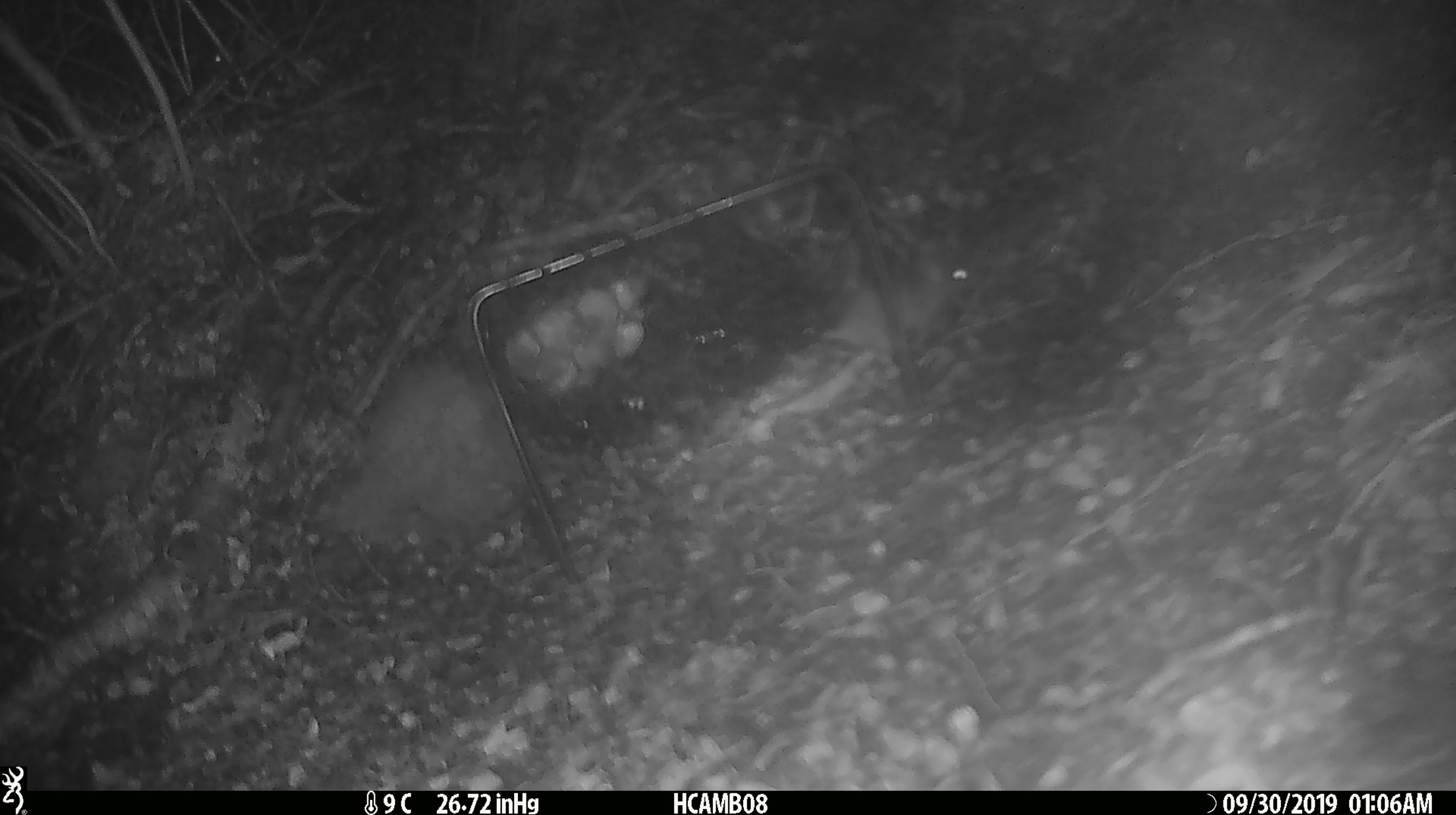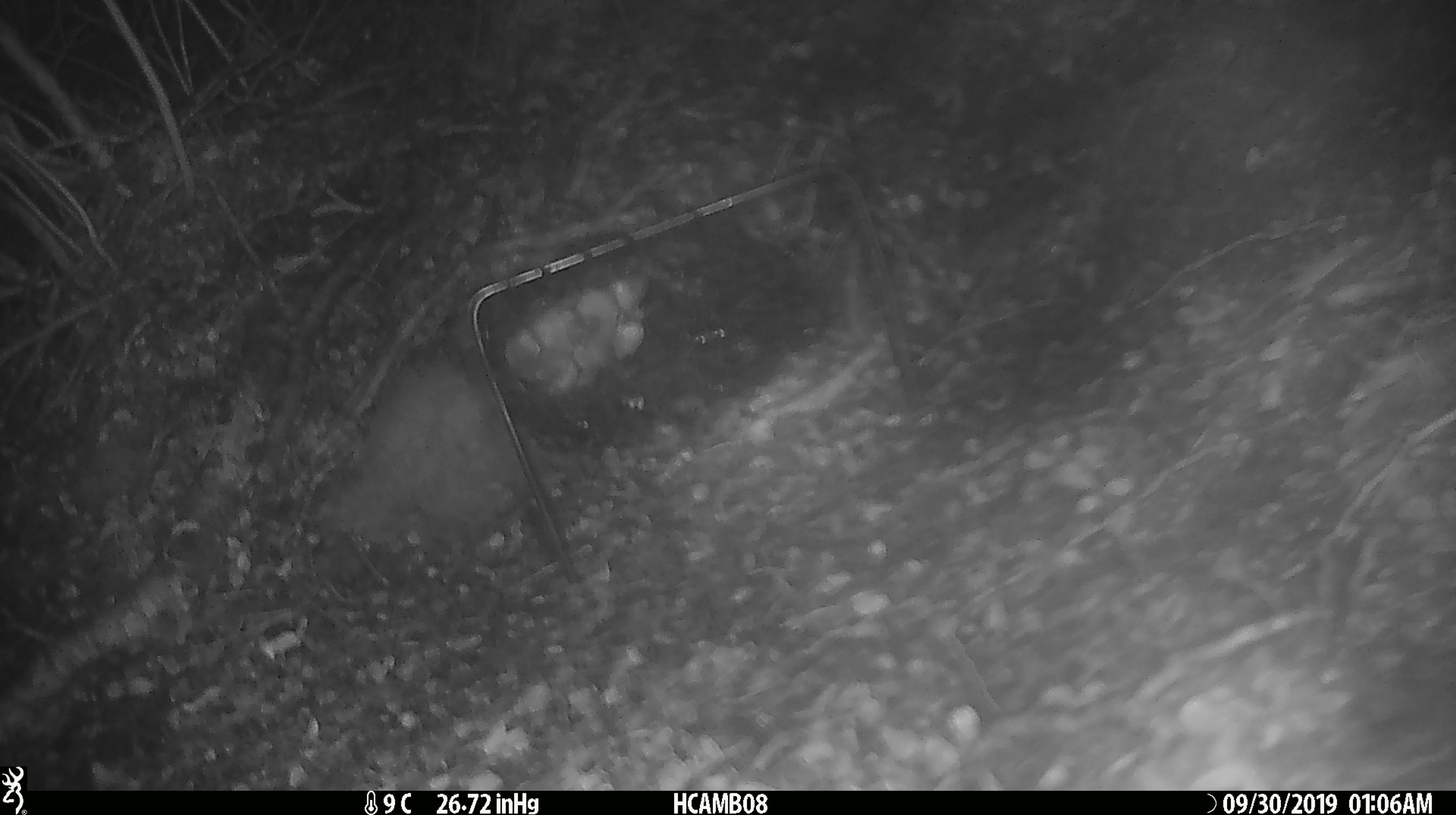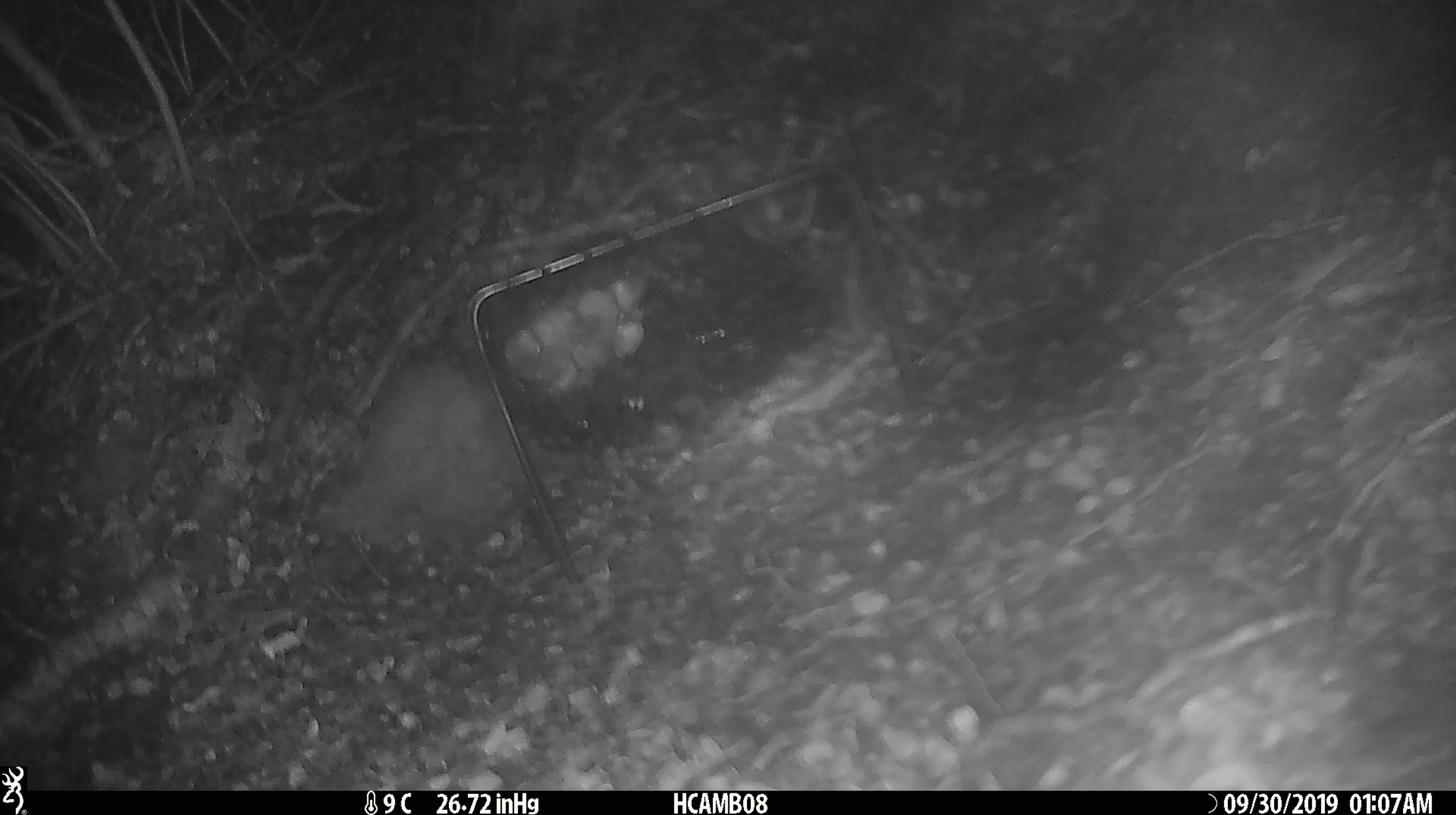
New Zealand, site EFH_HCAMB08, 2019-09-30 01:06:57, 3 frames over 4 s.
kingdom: Animalia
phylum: Chordata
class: Mammalia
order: Rodentia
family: Muridae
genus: Mus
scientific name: Mus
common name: mouse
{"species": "mouse (Mus)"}